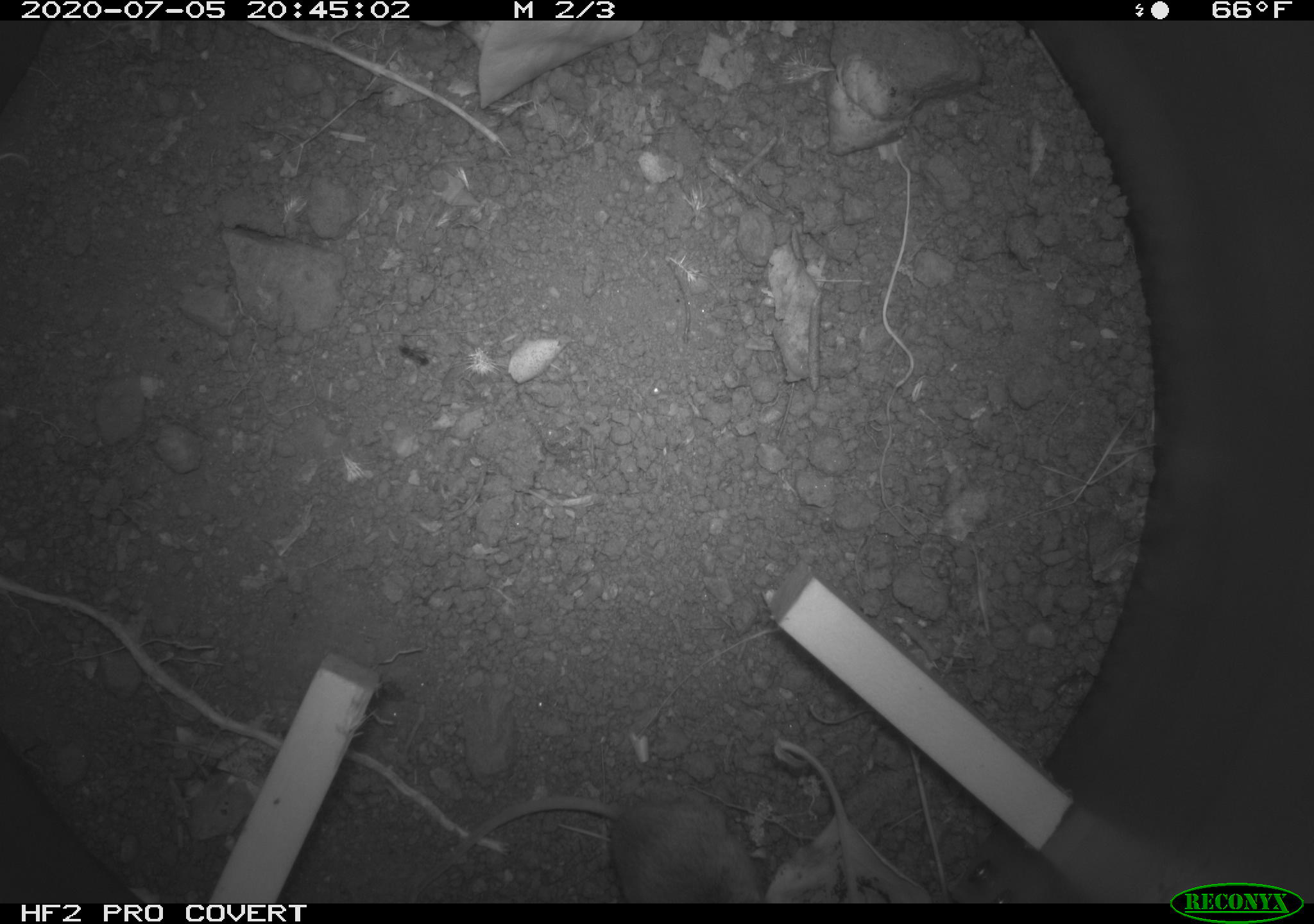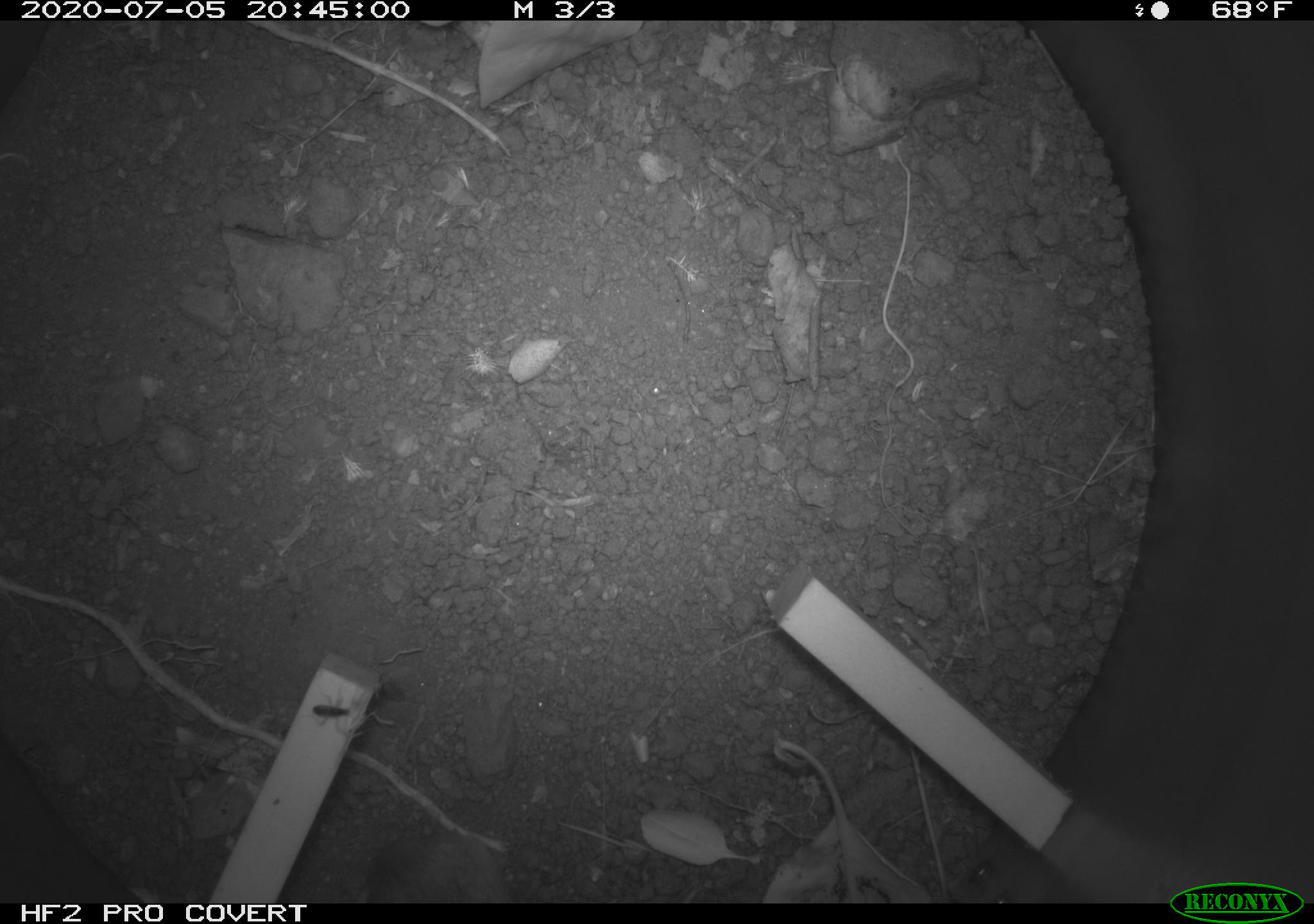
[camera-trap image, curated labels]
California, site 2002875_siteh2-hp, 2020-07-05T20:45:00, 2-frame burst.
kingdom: Animalia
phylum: Chordata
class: Mammalia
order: Rodentia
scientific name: Rodentia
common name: rodent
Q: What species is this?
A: Rodent (Rodentia).